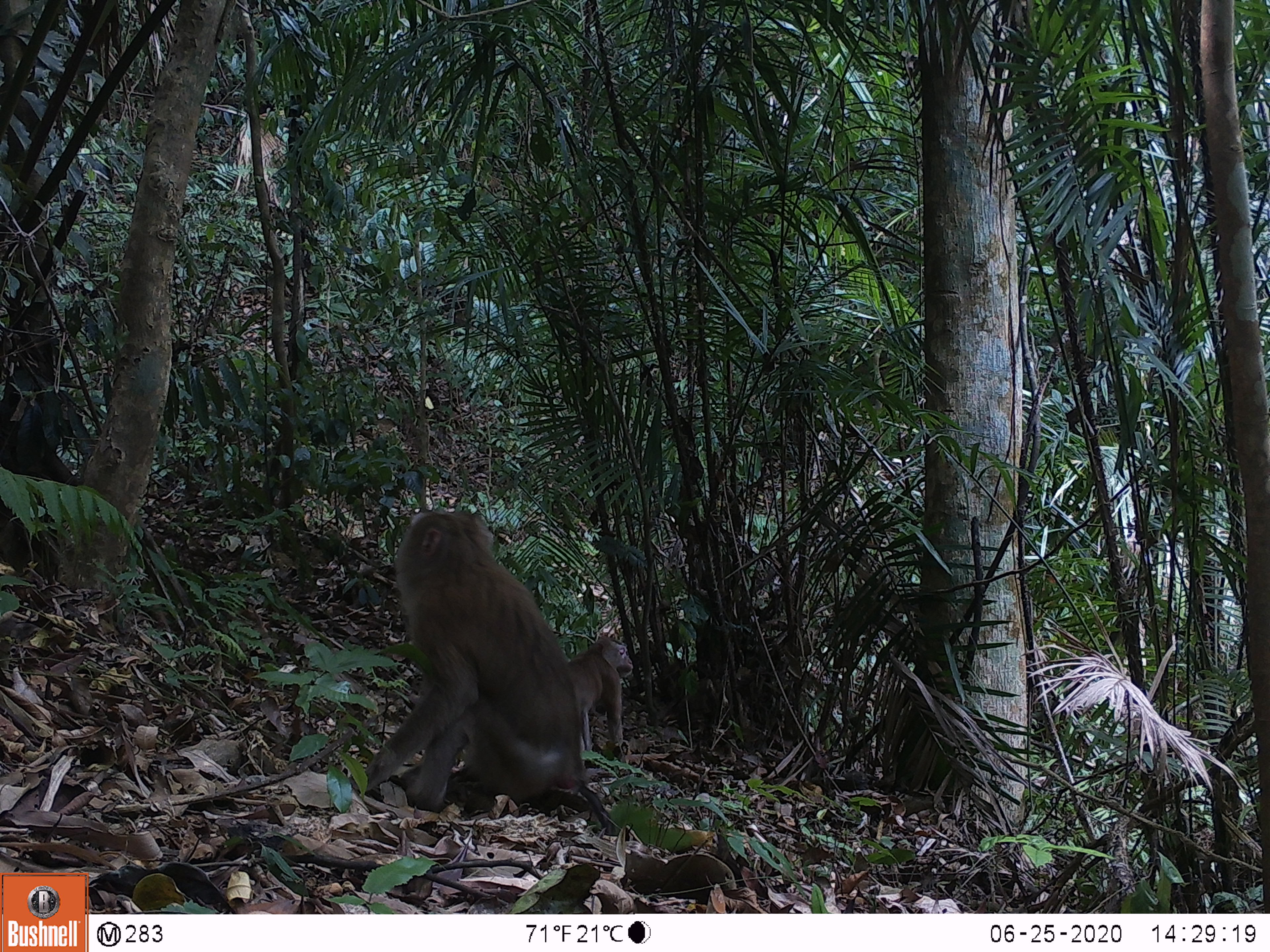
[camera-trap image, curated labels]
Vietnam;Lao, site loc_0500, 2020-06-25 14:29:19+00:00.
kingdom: Animalia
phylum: Chordata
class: Mammalia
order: Primates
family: Cercopithecidae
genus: Macaca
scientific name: Macaca nemestrina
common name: pig-tailed macaque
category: pig tailed macaque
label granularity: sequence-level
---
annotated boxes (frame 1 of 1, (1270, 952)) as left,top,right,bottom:
pig tailed macaque: 348,507,613,834; 565,635,633,750